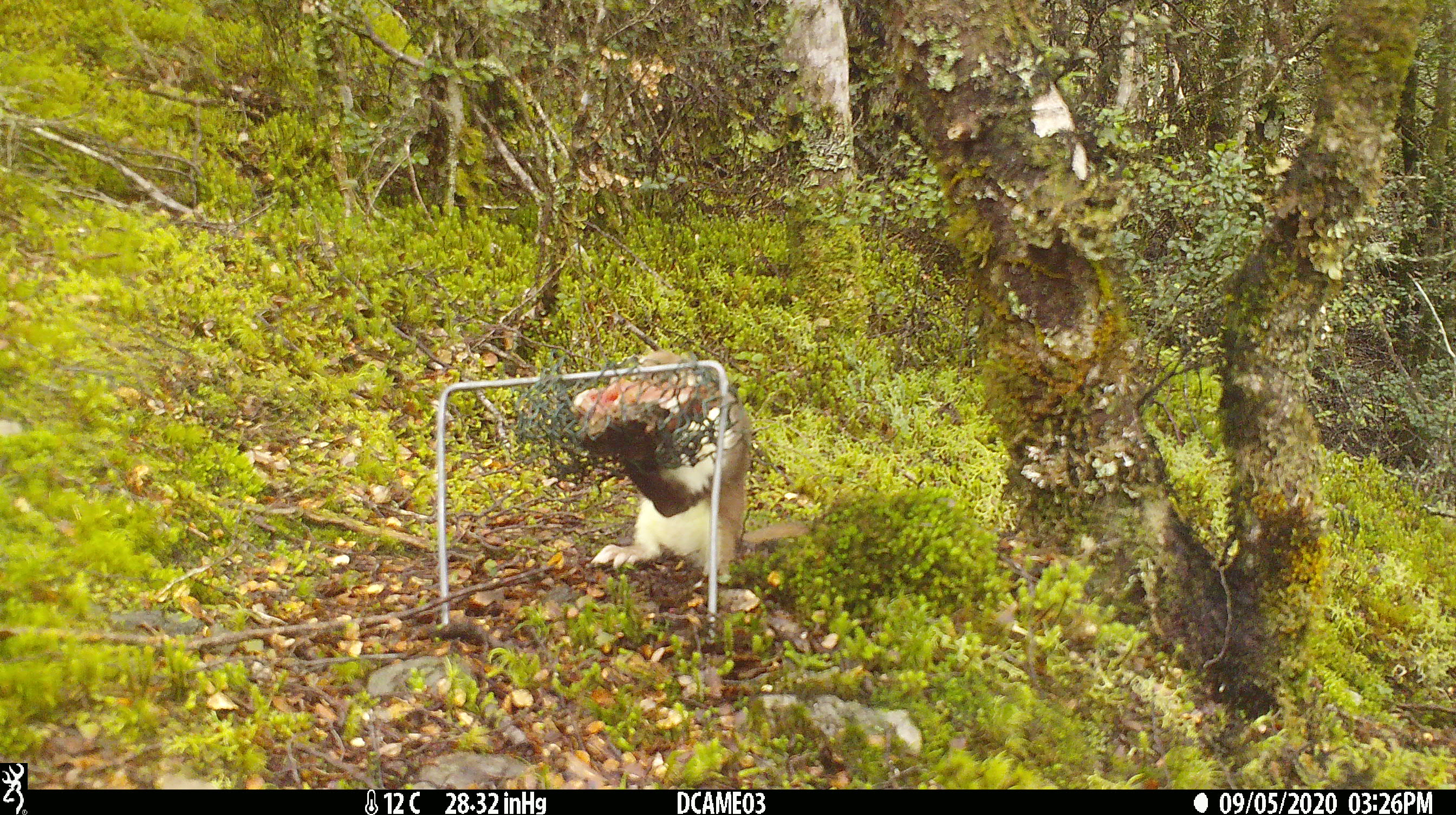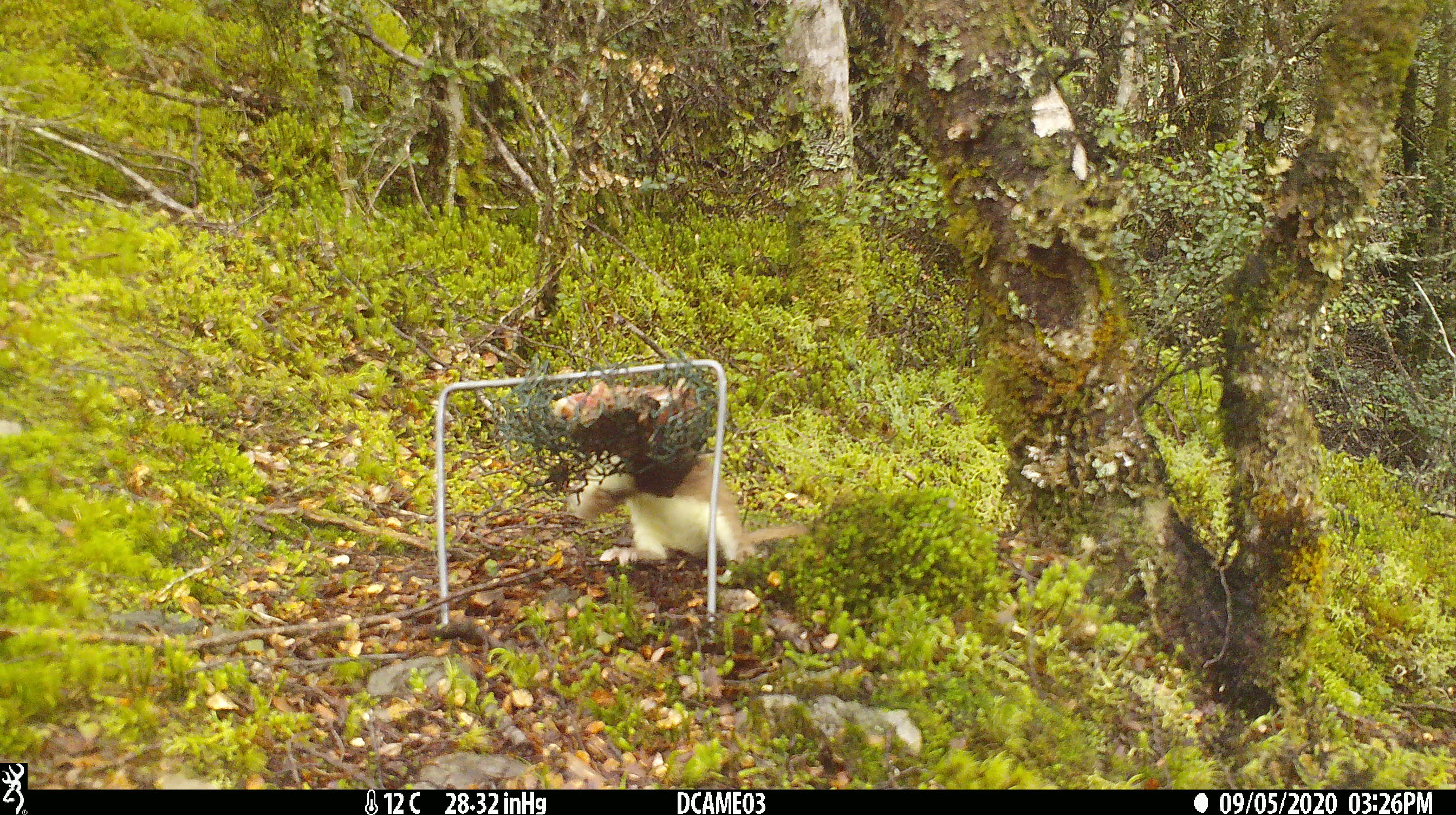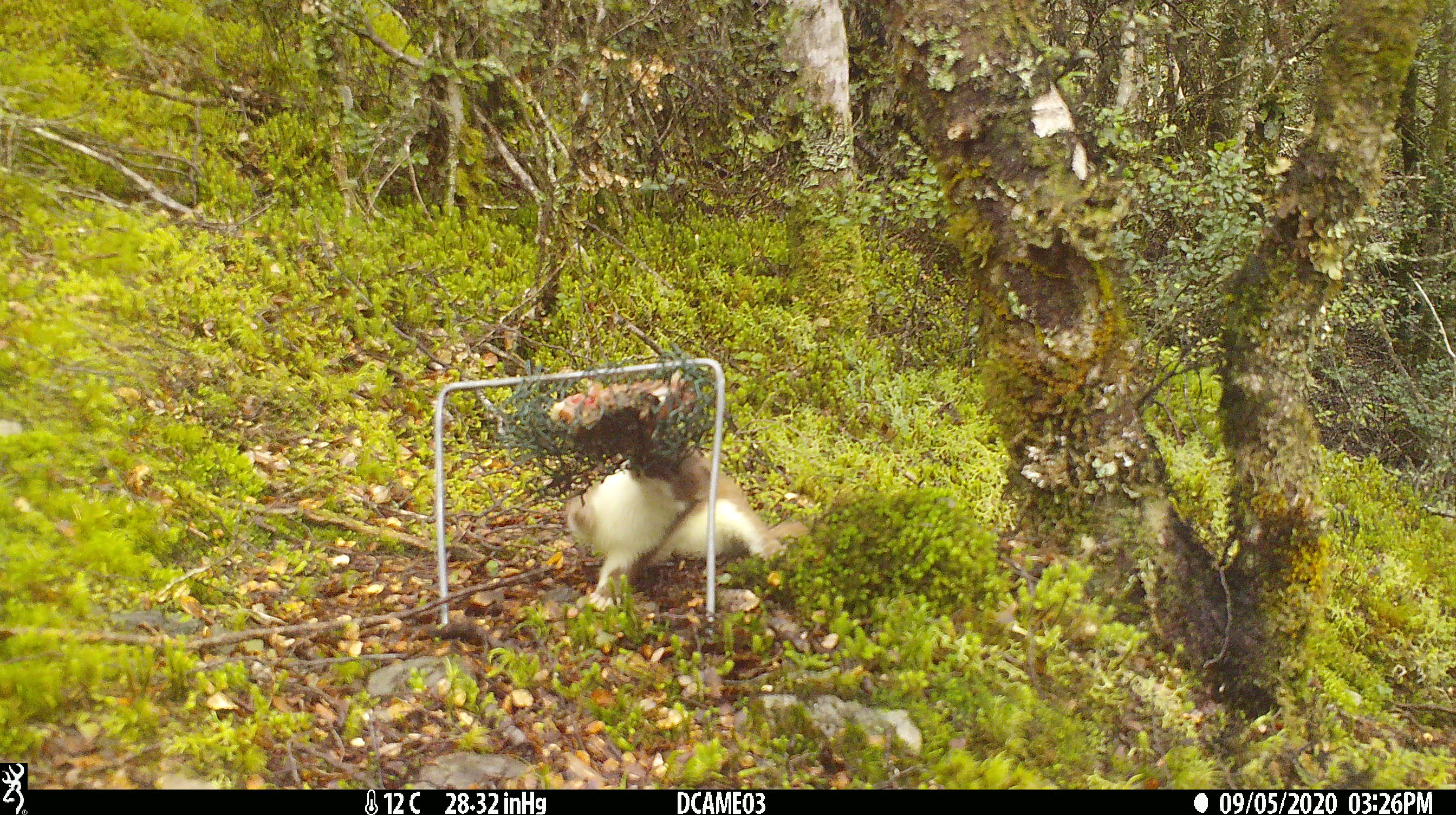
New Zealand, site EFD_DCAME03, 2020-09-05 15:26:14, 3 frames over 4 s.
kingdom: Animalia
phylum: Chordata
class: Mammalia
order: Carnivora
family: Mustelidae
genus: Mustela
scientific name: Mustela erminea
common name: stoat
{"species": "stoat (Mustela erminea)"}